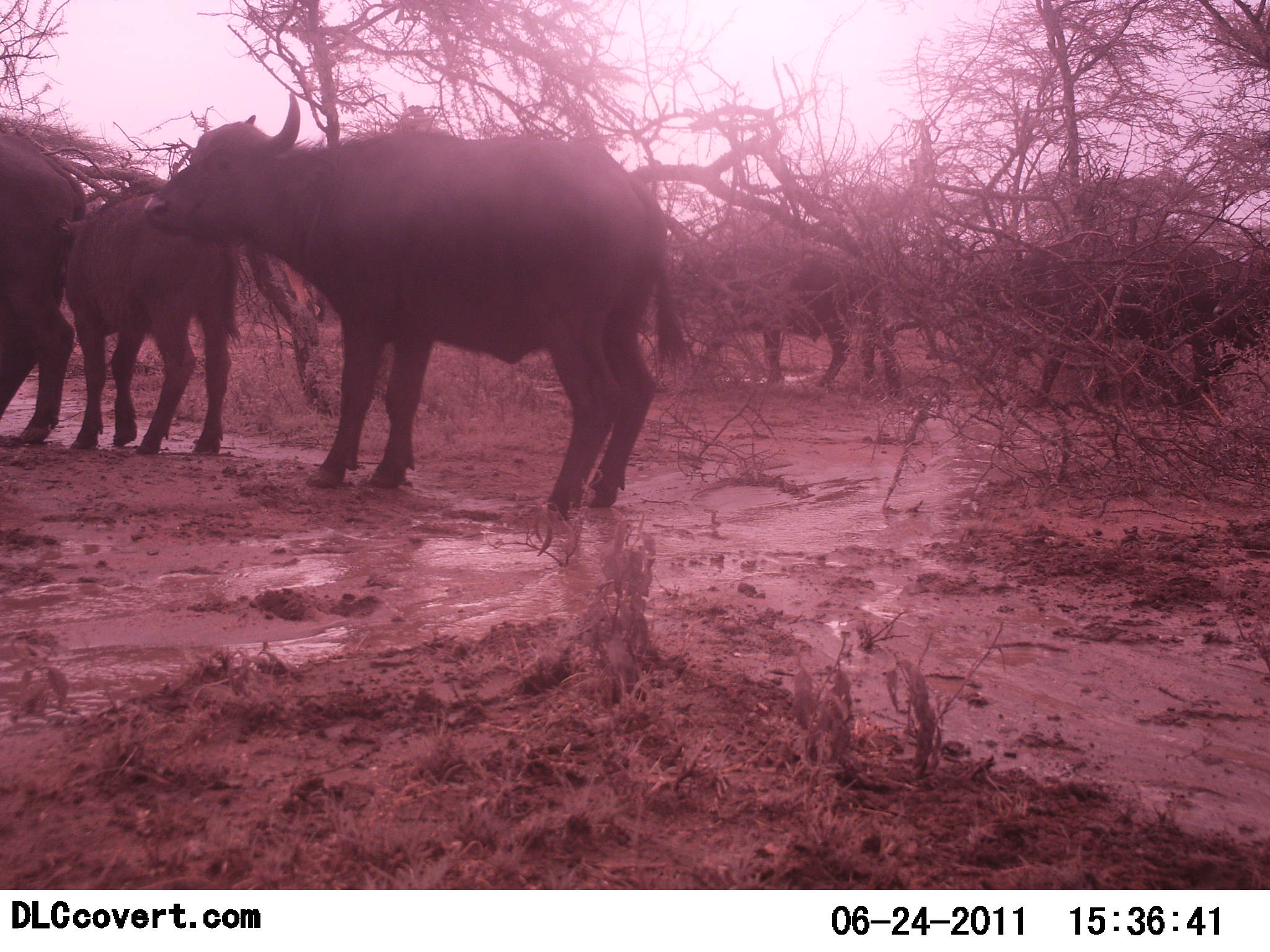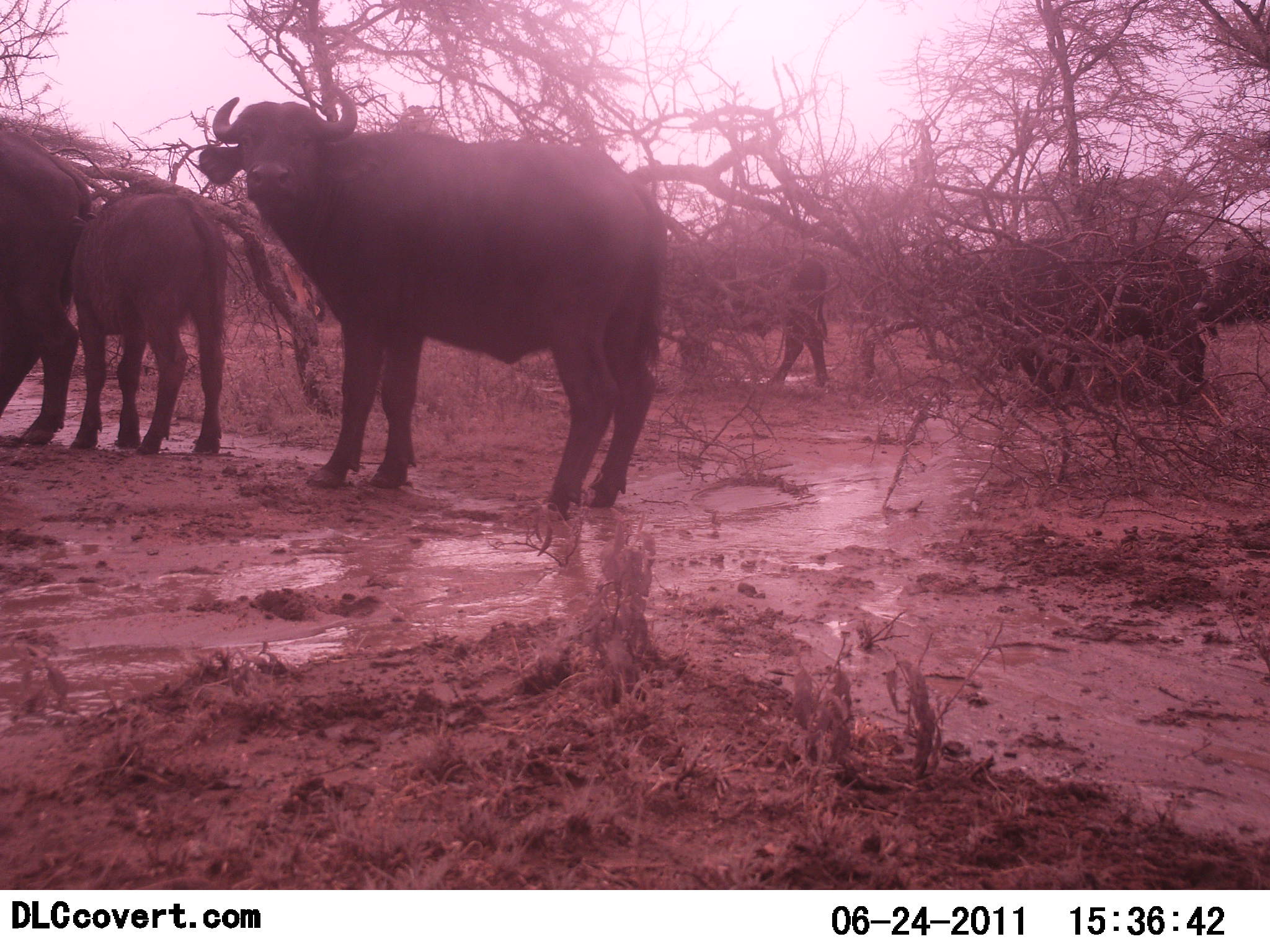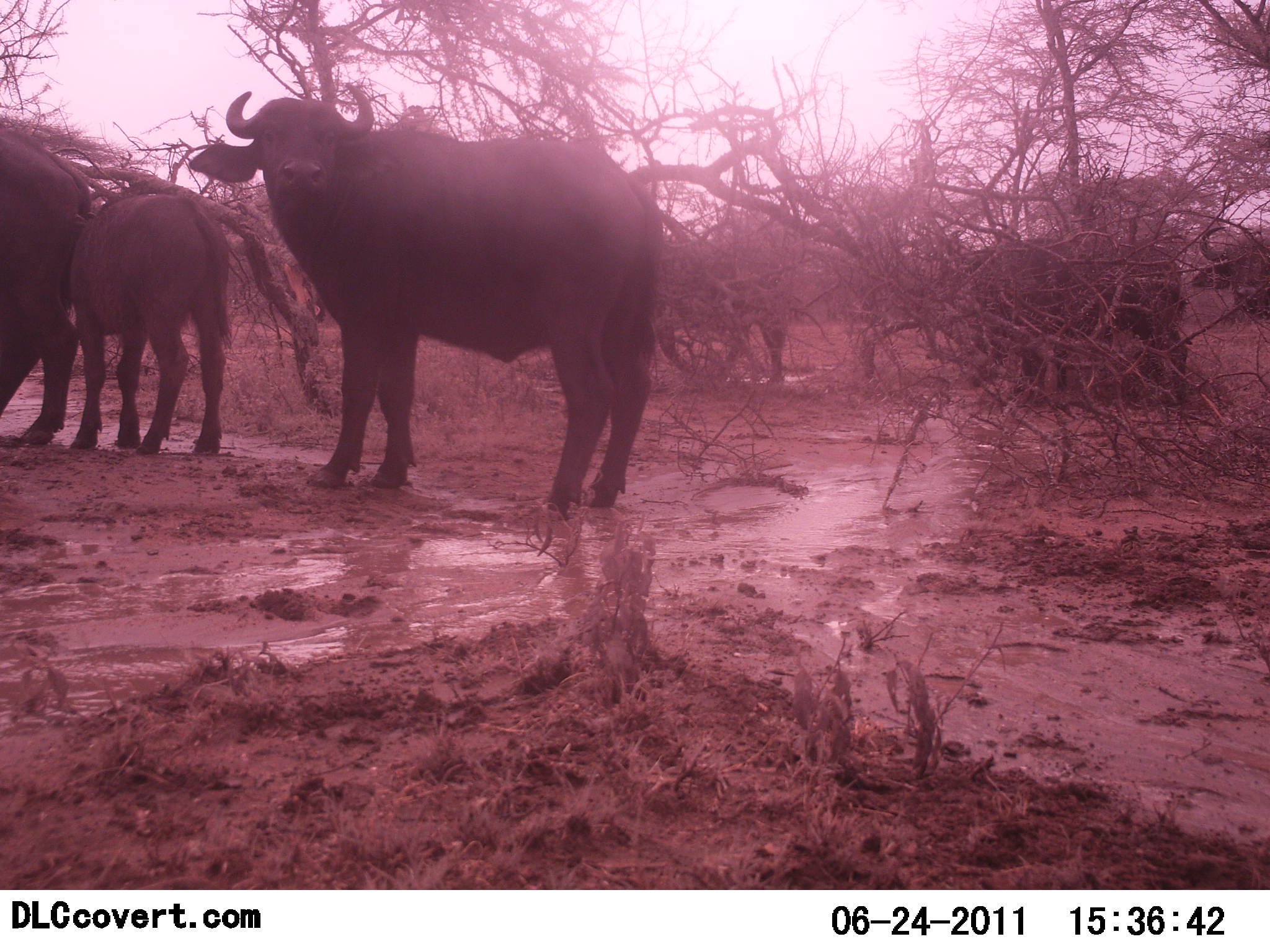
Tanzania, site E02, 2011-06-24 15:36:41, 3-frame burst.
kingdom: Animalia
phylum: Chordata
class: Mammalia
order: Artiodactyla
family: Bovidae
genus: Syncerus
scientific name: Syncerus caffer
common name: cape buffalo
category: buffalo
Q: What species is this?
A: Buffalo (cape buffalo) (Syncerus caffer).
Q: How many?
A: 6.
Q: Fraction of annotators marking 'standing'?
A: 62%.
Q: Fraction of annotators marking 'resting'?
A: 8%.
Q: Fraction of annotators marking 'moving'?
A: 92%.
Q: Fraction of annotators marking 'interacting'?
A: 8%.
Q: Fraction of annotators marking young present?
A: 54%.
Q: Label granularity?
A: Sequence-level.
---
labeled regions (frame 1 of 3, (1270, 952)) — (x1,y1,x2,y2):
animal: (142,91,690,521); (53,179,242,455); (1008,231,1243,410); (0,130,87,446); (700,250,878,386); (1209,241,1270,321)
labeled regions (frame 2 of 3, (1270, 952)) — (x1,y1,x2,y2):
animal: (198,82,668,519); (907,233,1219,410); (53,179,230,455); (0,130,87,446); (663,242,829,387); (1192,241,1270,325)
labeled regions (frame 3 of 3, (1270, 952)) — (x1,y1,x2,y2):
animal: (187,82,668,518); (944,223,1219,409); (71,179,230,455); (0,130,91,445); (663,244,789,387); (1195,225,1270,312)